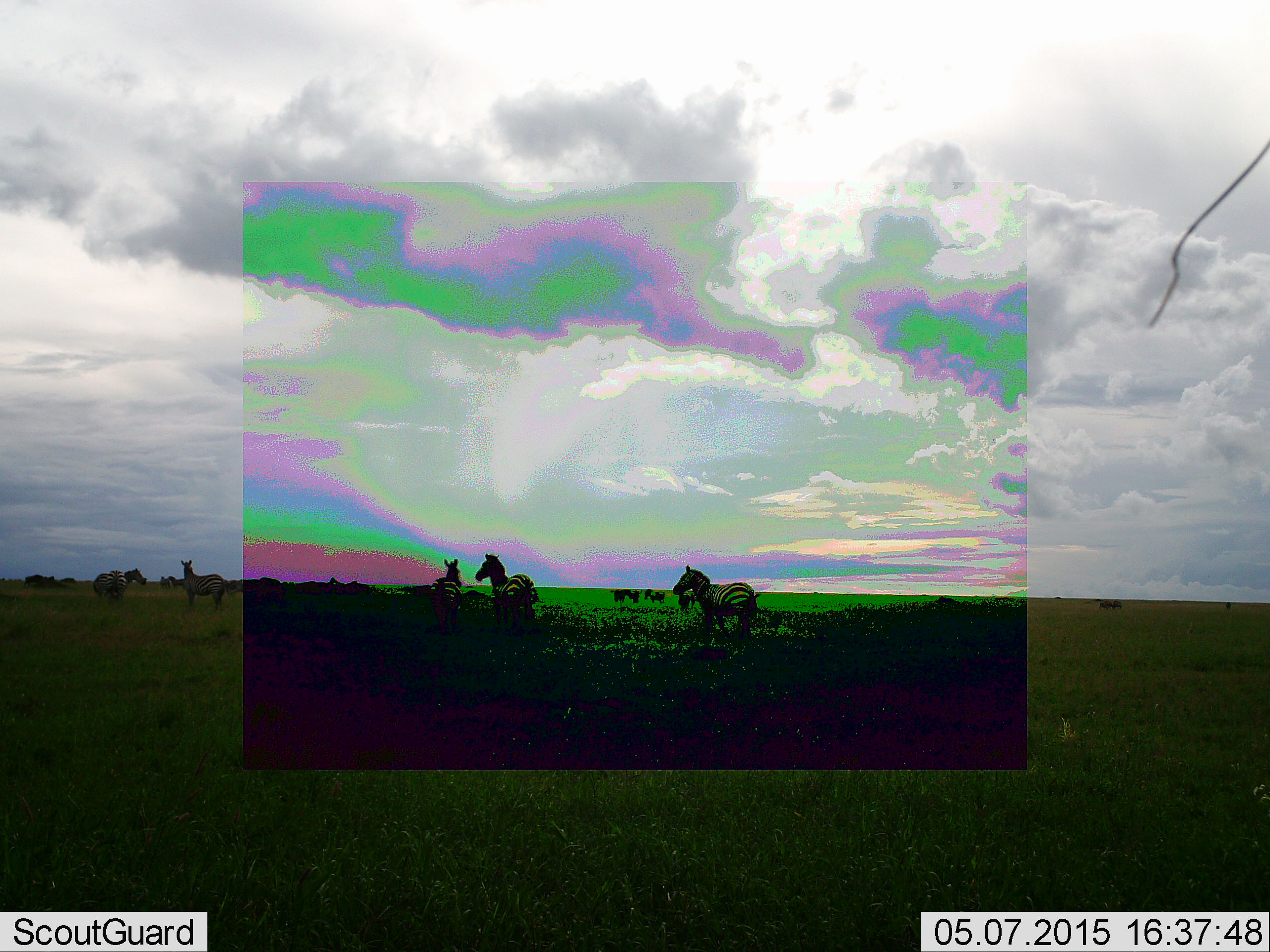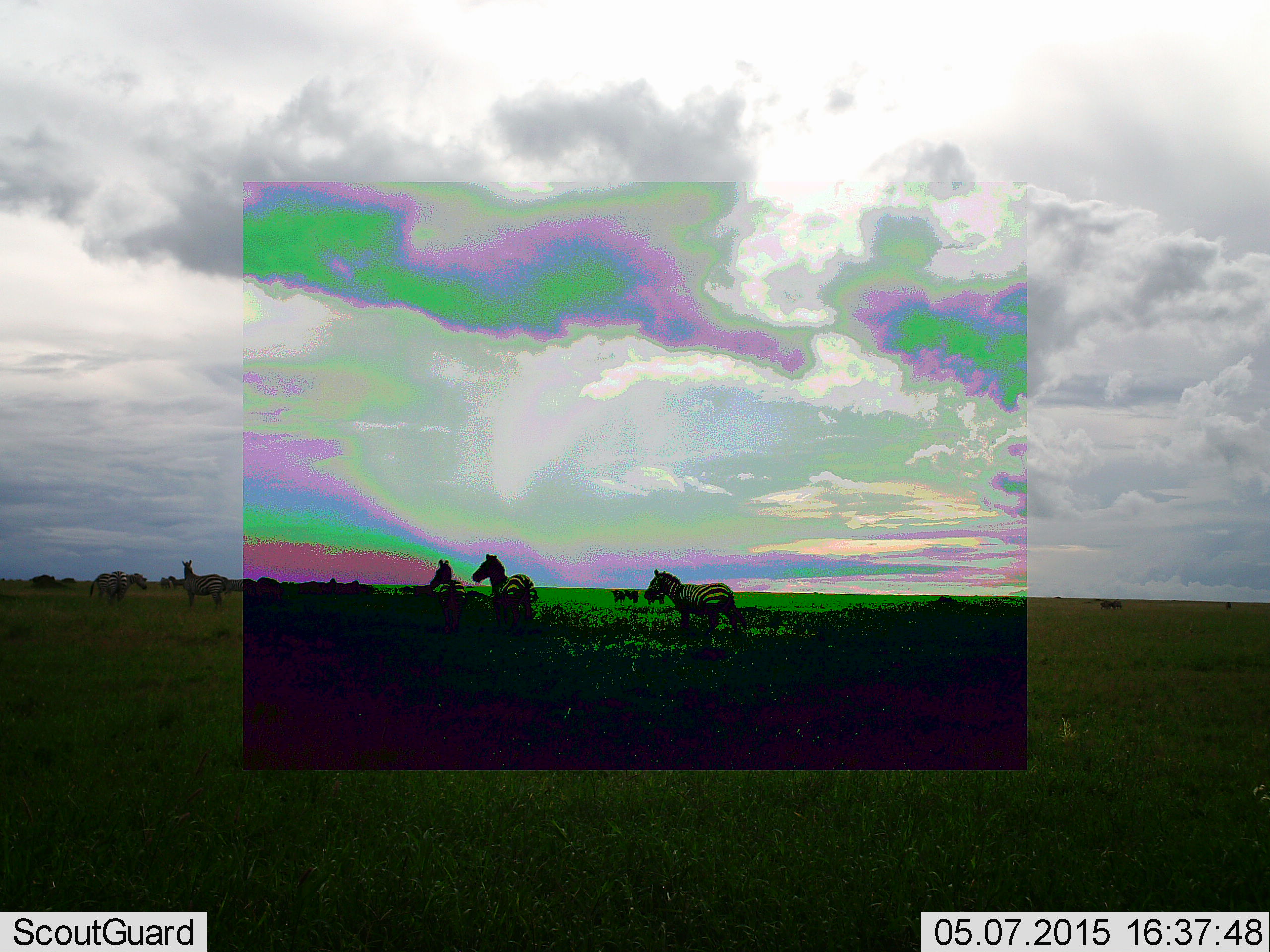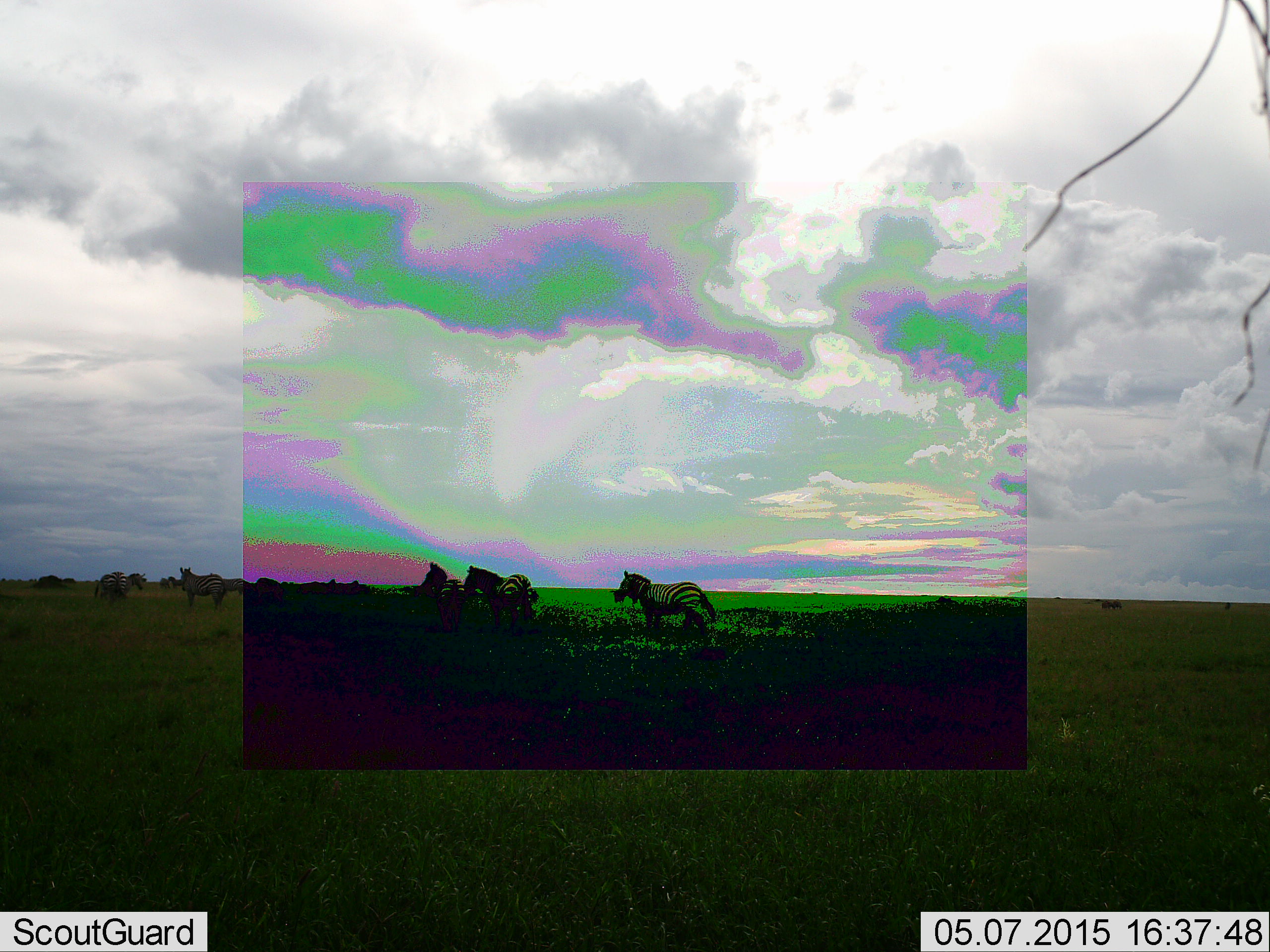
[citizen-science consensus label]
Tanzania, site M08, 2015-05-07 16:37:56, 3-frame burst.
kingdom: Animalia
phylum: Chordata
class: Mammalia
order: Perissodactyla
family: Equidae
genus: Equus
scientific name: Equus quagga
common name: plains zebra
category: zebra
Zebra (plains zebra) (Equus quagga), count 8. Behavior (volunteer vote fractions): standing 80%, resting 0%, moving 40%, interacting 0%. Young present (vote fraction): 0%. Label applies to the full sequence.